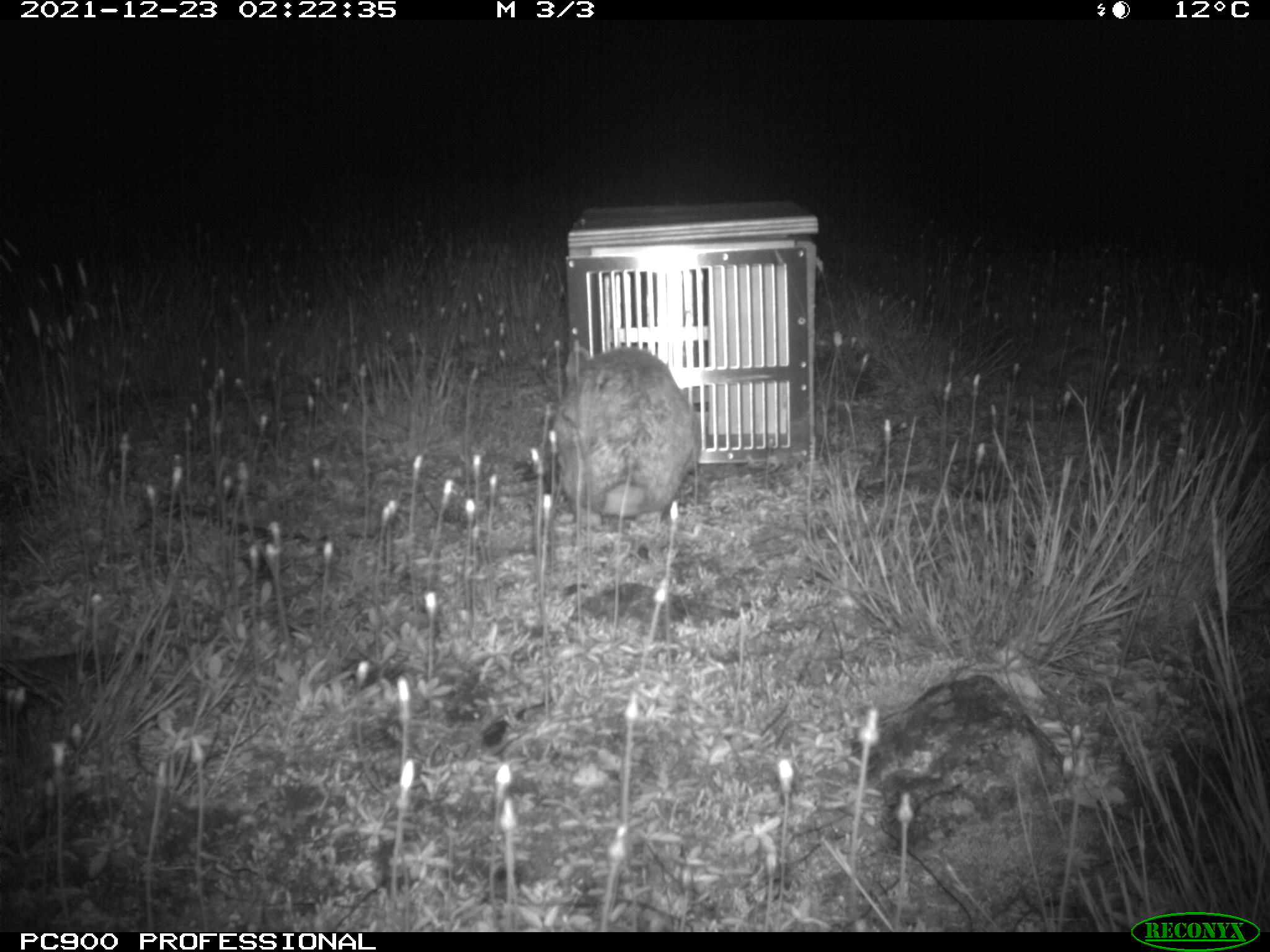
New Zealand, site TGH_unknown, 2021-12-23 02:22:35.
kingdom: Animalia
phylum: Chordata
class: Mammalia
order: Lagomorpha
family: Leporidae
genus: Oryctolagus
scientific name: Oryctolagus cuniculus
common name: european rabbit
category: rabbit